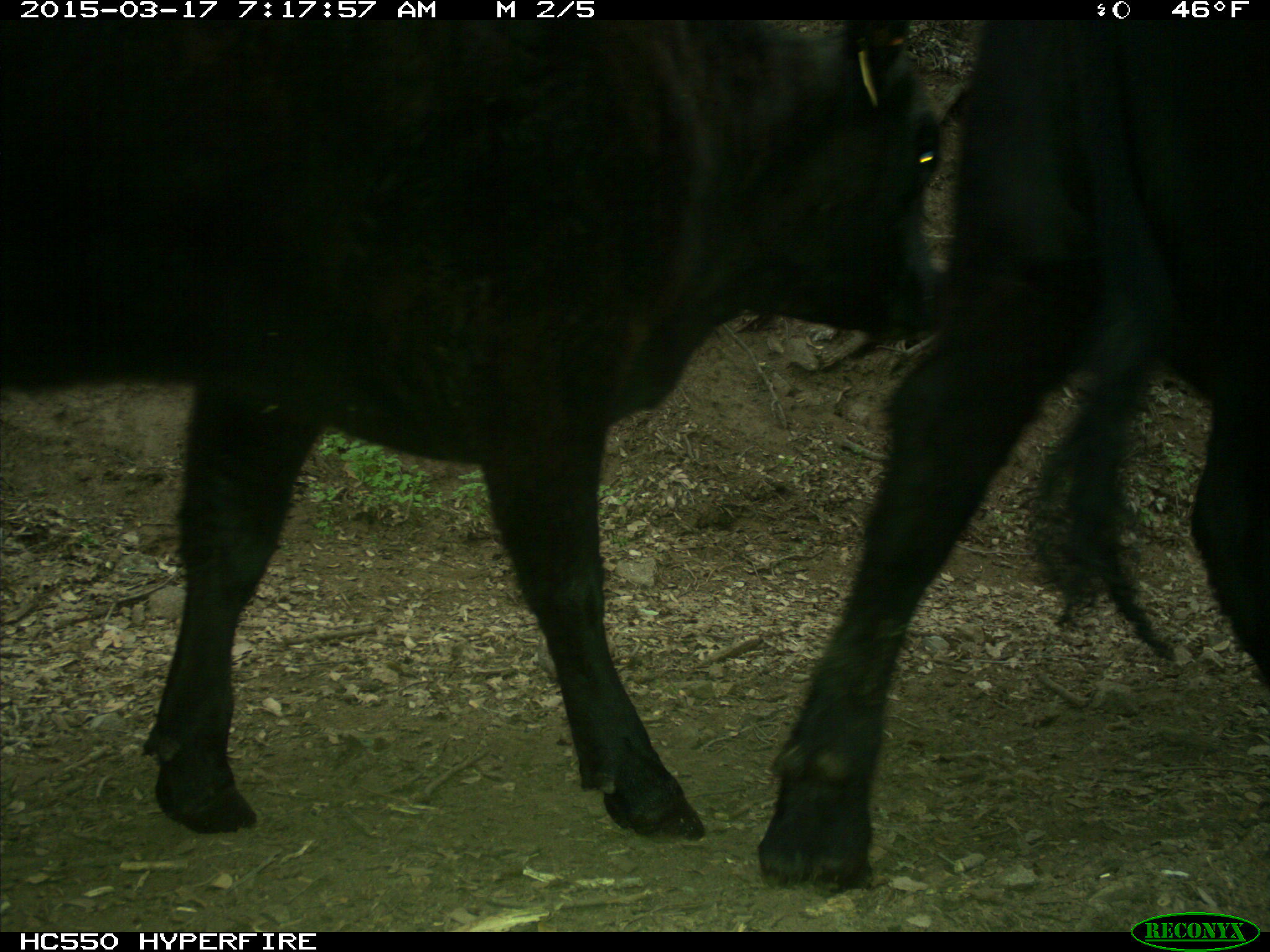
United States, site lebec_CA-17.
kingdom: Animalia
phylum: Chordata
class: Mammalia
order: Artiodactyla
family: Bovidae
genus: Bos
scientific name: Bos taurus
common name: domestic cow